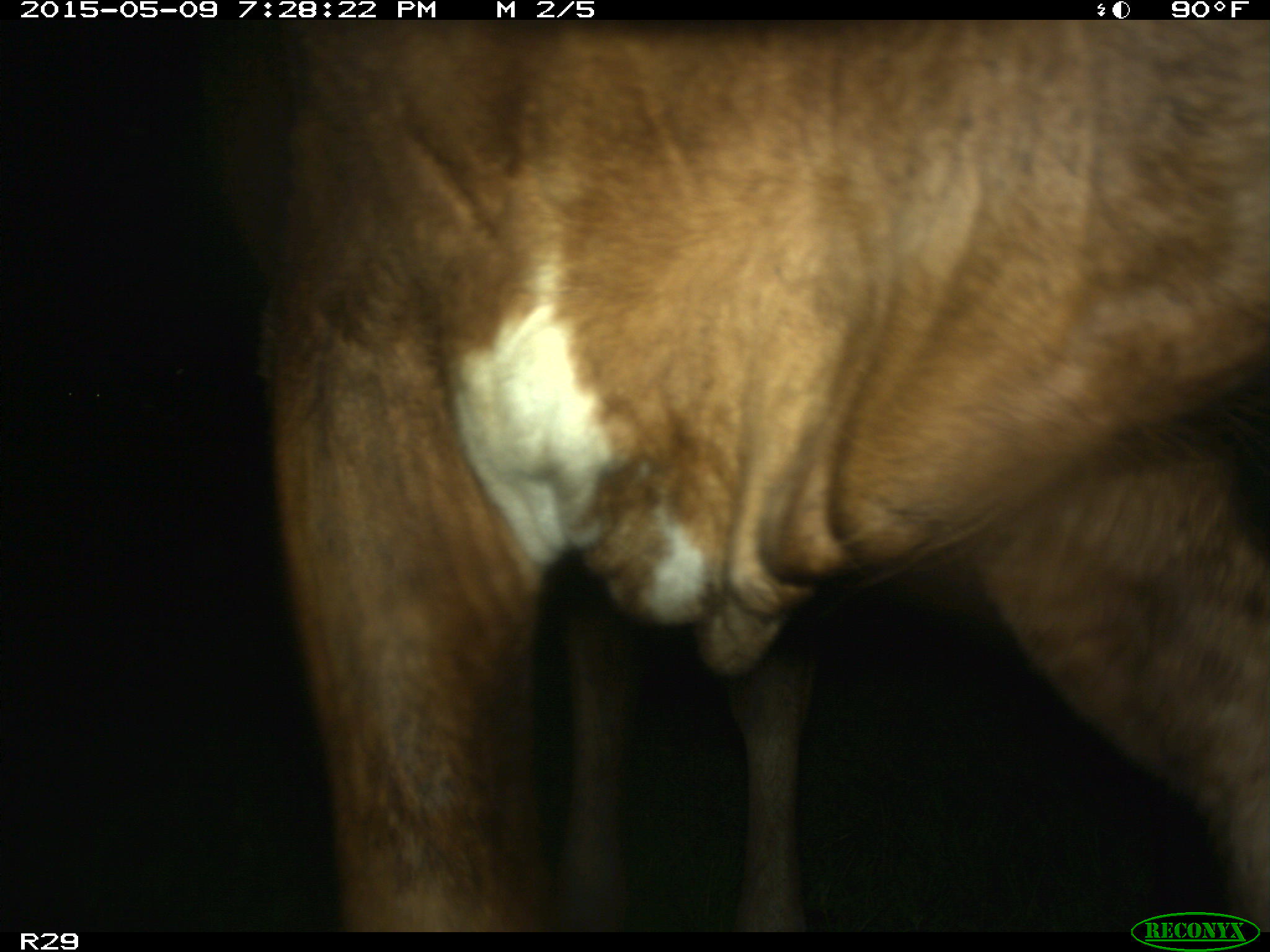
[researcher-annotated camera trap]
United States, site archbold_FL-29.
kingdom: Animalia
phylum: Chordata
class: Mammalia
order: Artiodactyla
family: Bovidae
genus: Bos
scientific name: Bos taurus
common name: domestic cow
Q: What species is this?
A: Bos taurus (domestic cow).